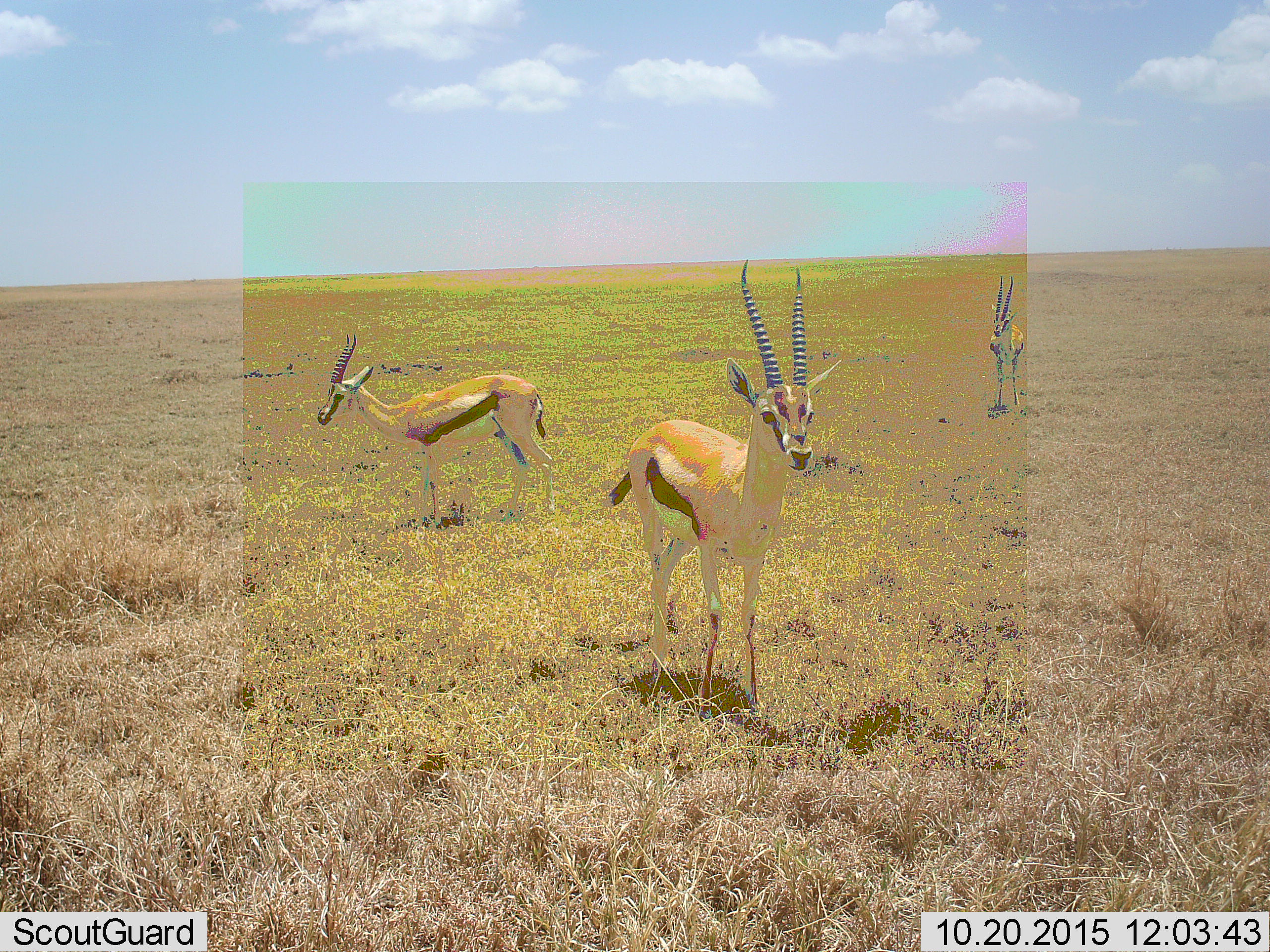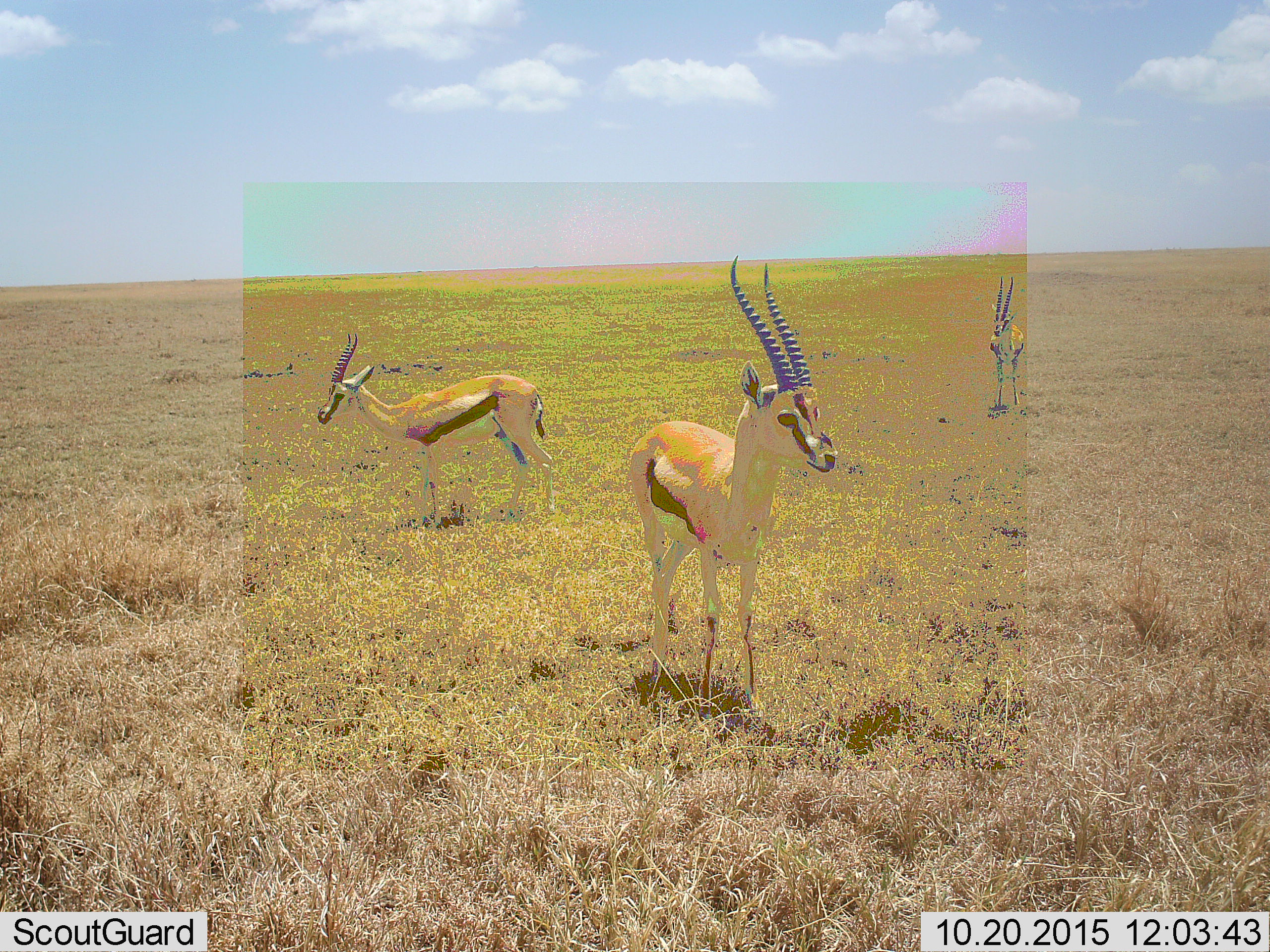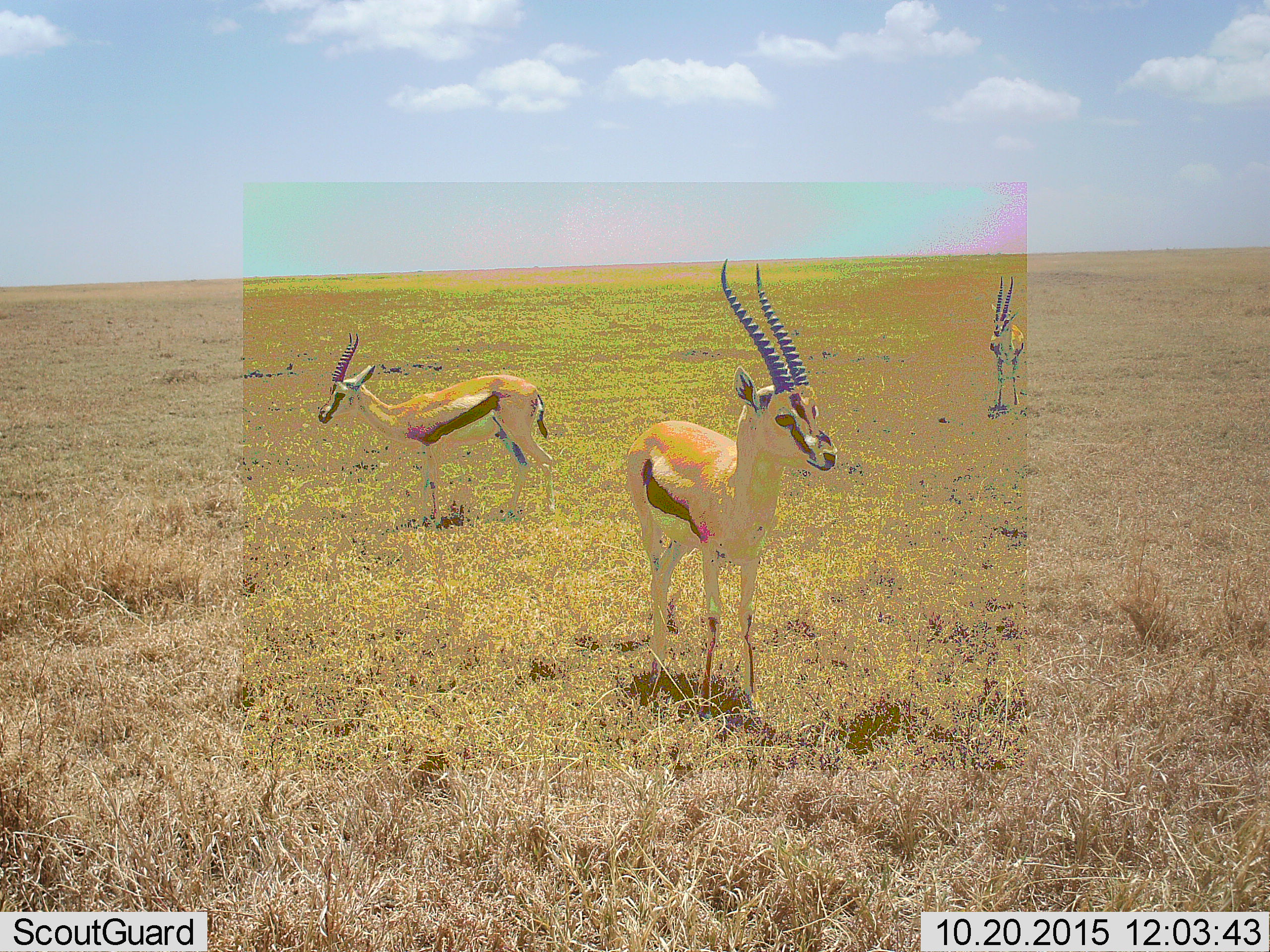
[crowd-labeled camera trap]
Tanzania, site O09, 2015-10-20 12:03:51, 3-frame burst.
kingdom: Animalia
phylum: Chordata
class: Mammalia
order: Artiodactyla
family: Bovidae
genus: Eudorcas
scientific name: Eudorcas thomsonii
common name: thomson's gazelle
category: gazellethomsons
Gazellethomsons (thomson's gazelle) (Eudorcas thomsonii), count 3. Behavior (volunteer vote fractions): standing 86%, resting 0%, moving 29%, interacting 0%. Young present (vote fraction): 14%. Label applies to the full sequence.